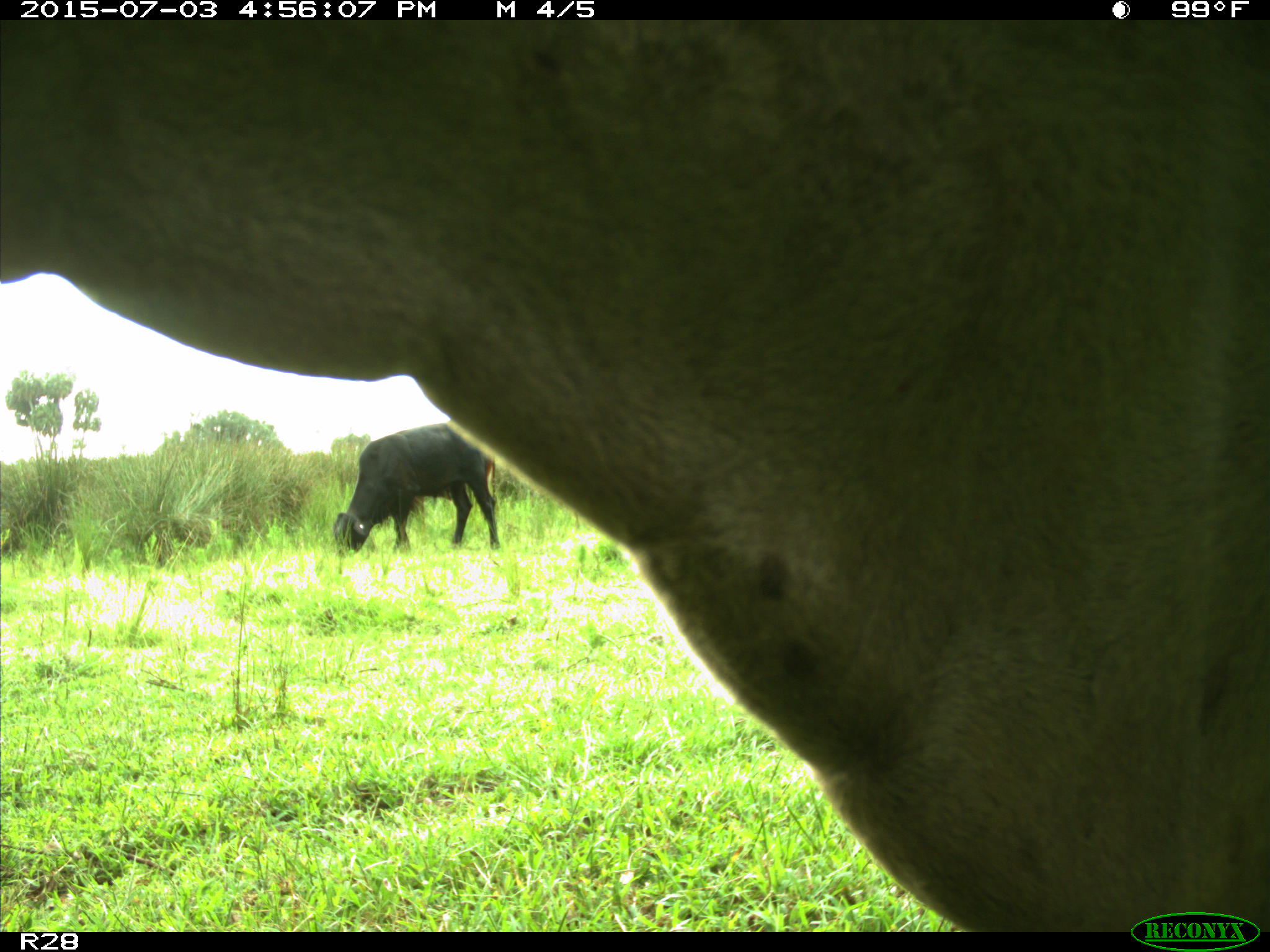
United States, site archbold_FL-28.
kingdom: Animalia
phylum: Chordata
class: Mammalia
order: Artiodactyla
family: Bovidae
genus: Bos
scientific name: Bos taurus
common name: domestic cow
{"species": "Bos taurus (domestic cow)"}